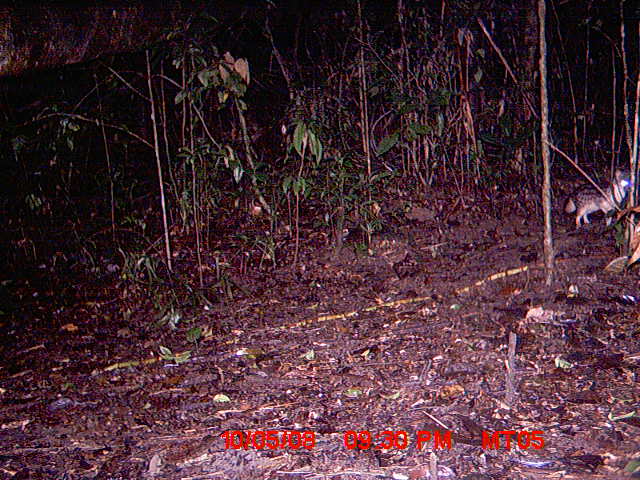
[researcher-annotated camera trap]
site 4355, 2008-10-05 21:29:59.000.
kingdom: Animalia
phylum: Chordata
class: Aves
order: Cuculiformes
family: Cuculidae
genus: Coua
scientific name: Coua serriana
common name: red-breasted coua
Coua serriana (red-breasted coua), count 1.